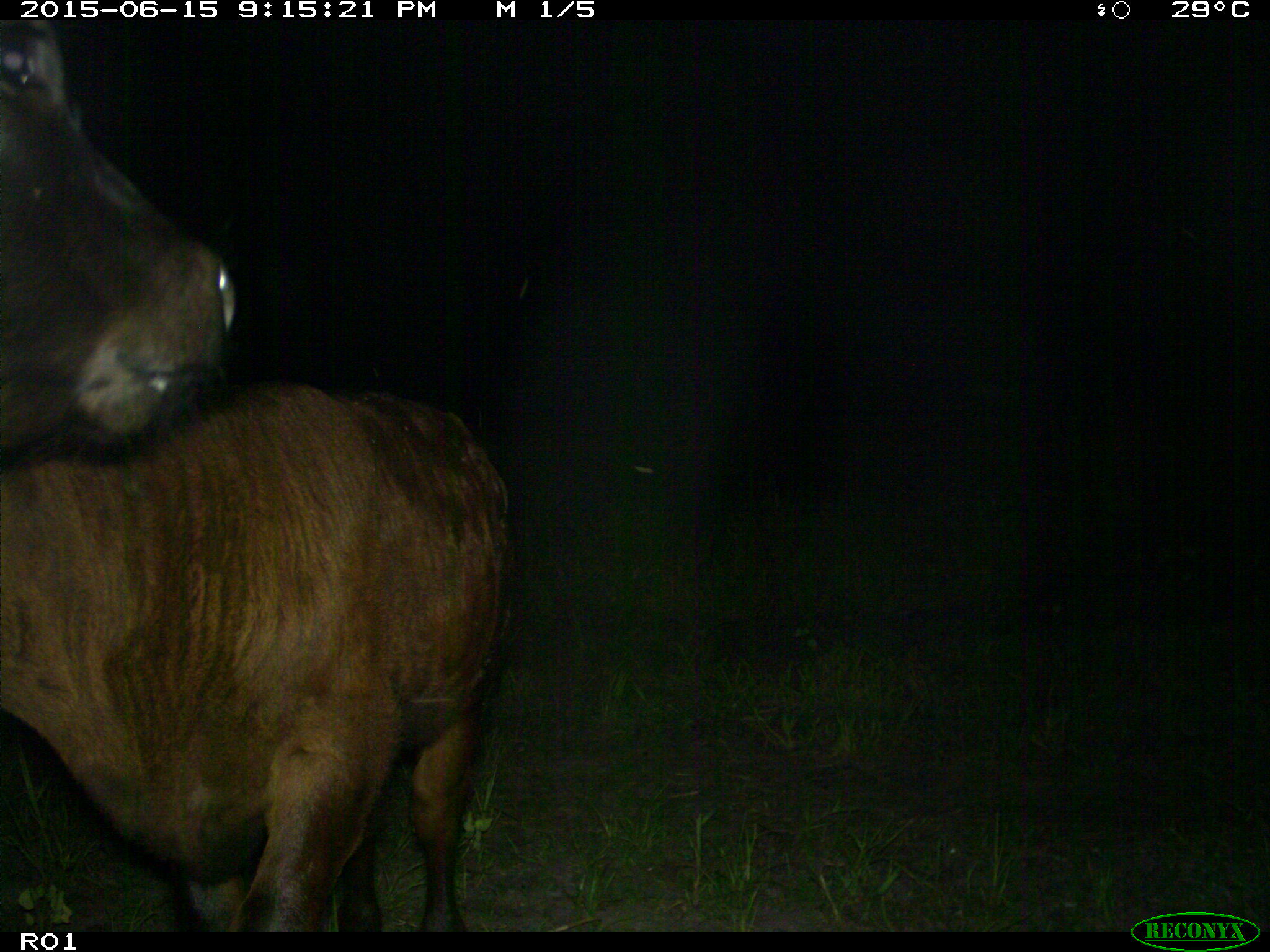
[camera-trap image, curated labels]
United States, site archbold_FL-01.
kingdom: Animalia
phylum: Chordata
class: Mammalia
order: Artiodactyla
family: Bovidae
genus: Bos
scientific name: Bos taurus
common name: domestic cow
Bos taurus (domestic cow).